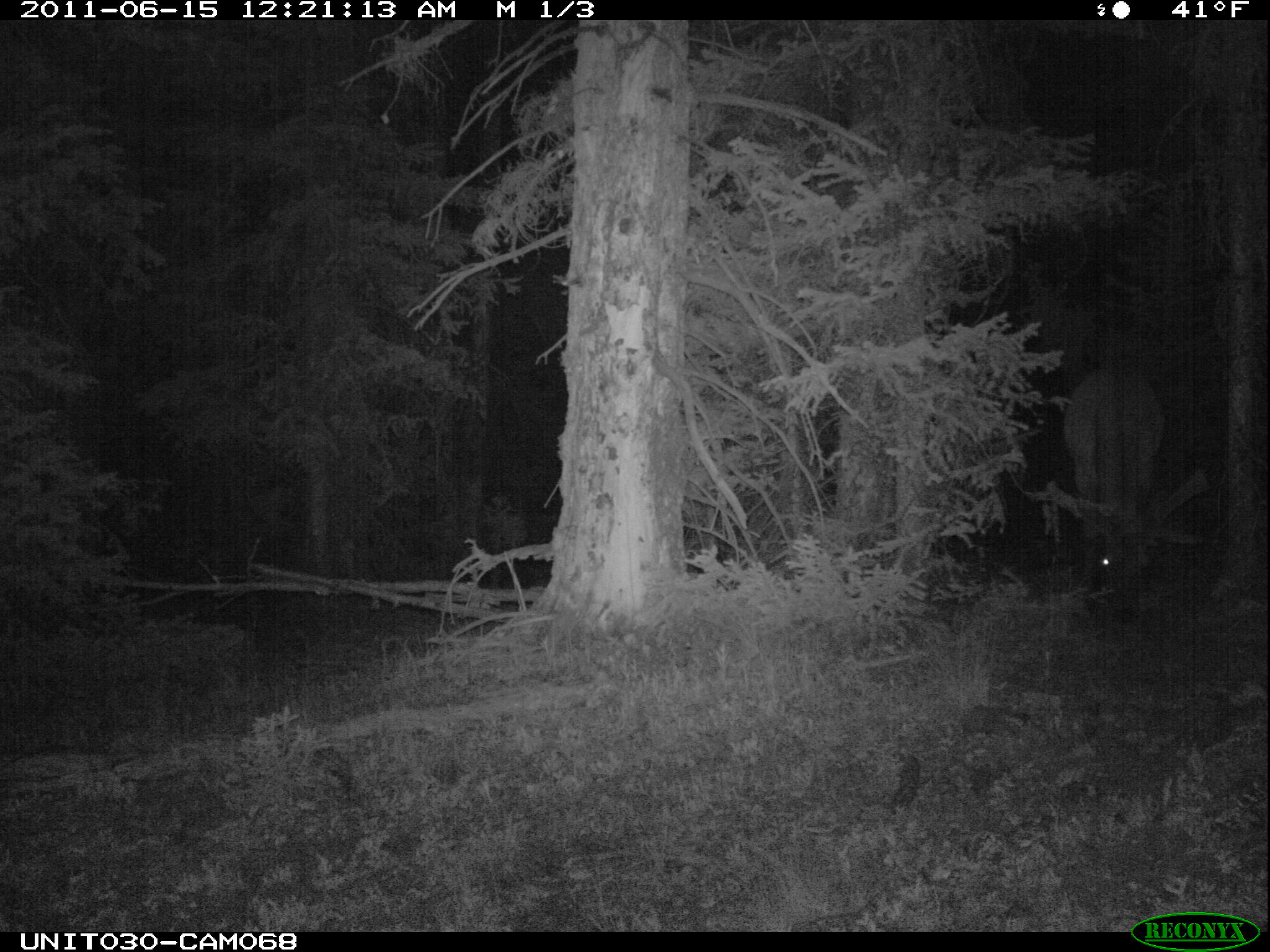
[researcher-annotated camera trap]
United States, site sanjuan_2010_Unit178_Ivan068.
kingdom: Animalia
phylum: Chordata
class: Mammalia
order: Artiodactyla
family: Cervidae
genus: Cervus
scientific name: Cervus elaphus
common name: red deer